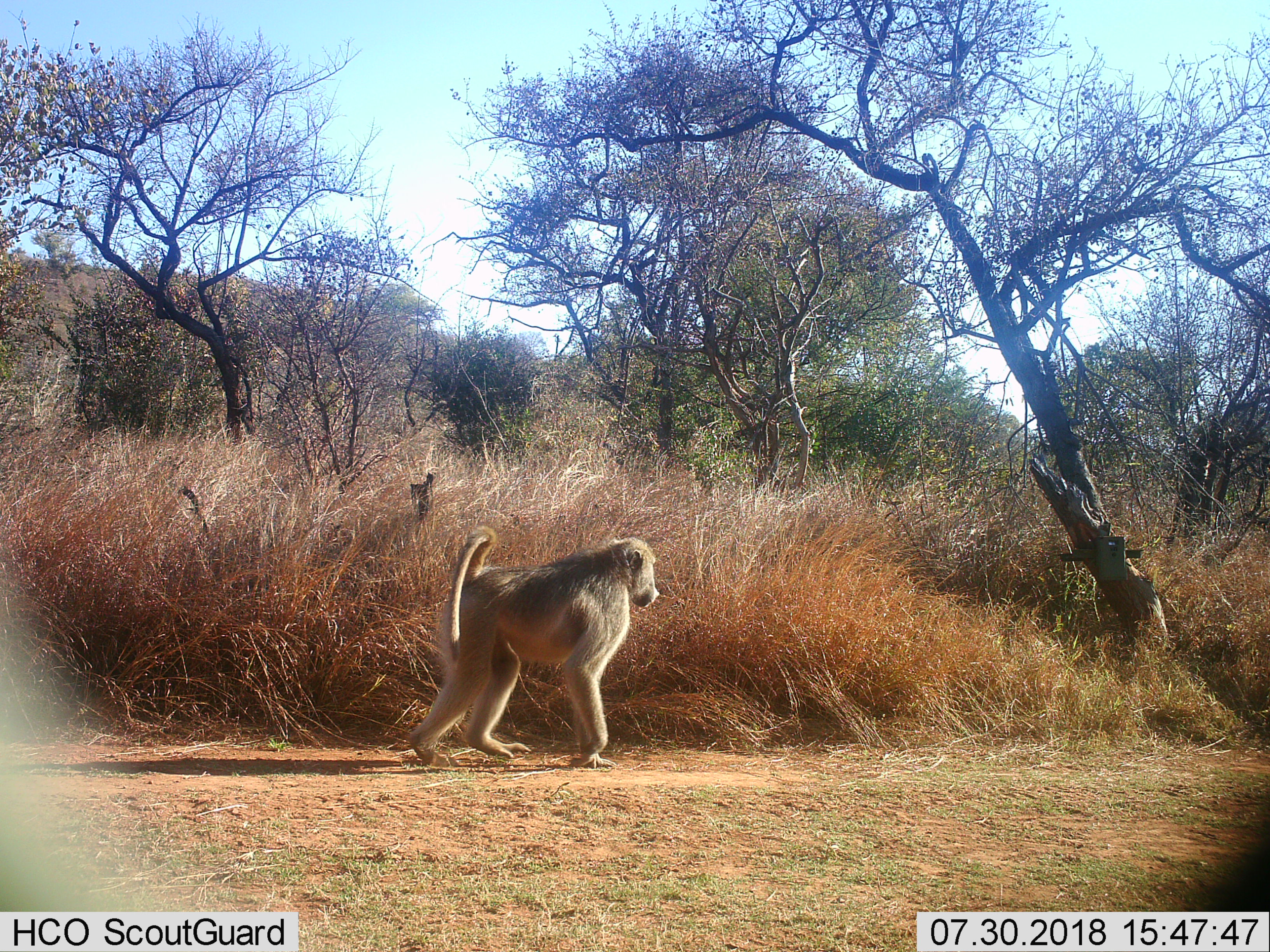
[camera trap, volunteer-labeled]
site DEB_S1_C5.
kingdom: Animalia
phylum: Chordata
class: Mammalia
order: Primates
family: Cercopithecidae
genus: Papio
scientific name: Papio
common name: baboon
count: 1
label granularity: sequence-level